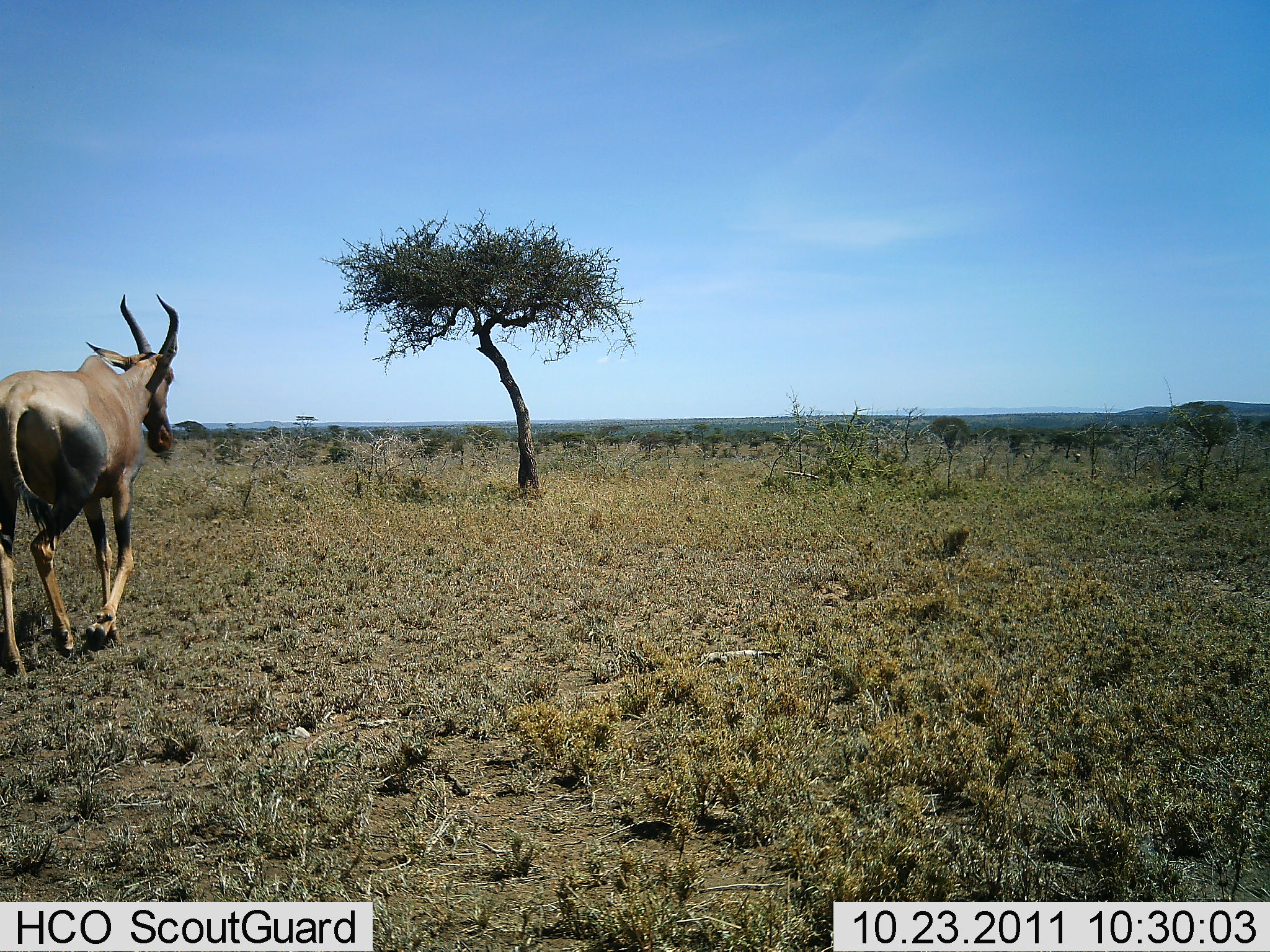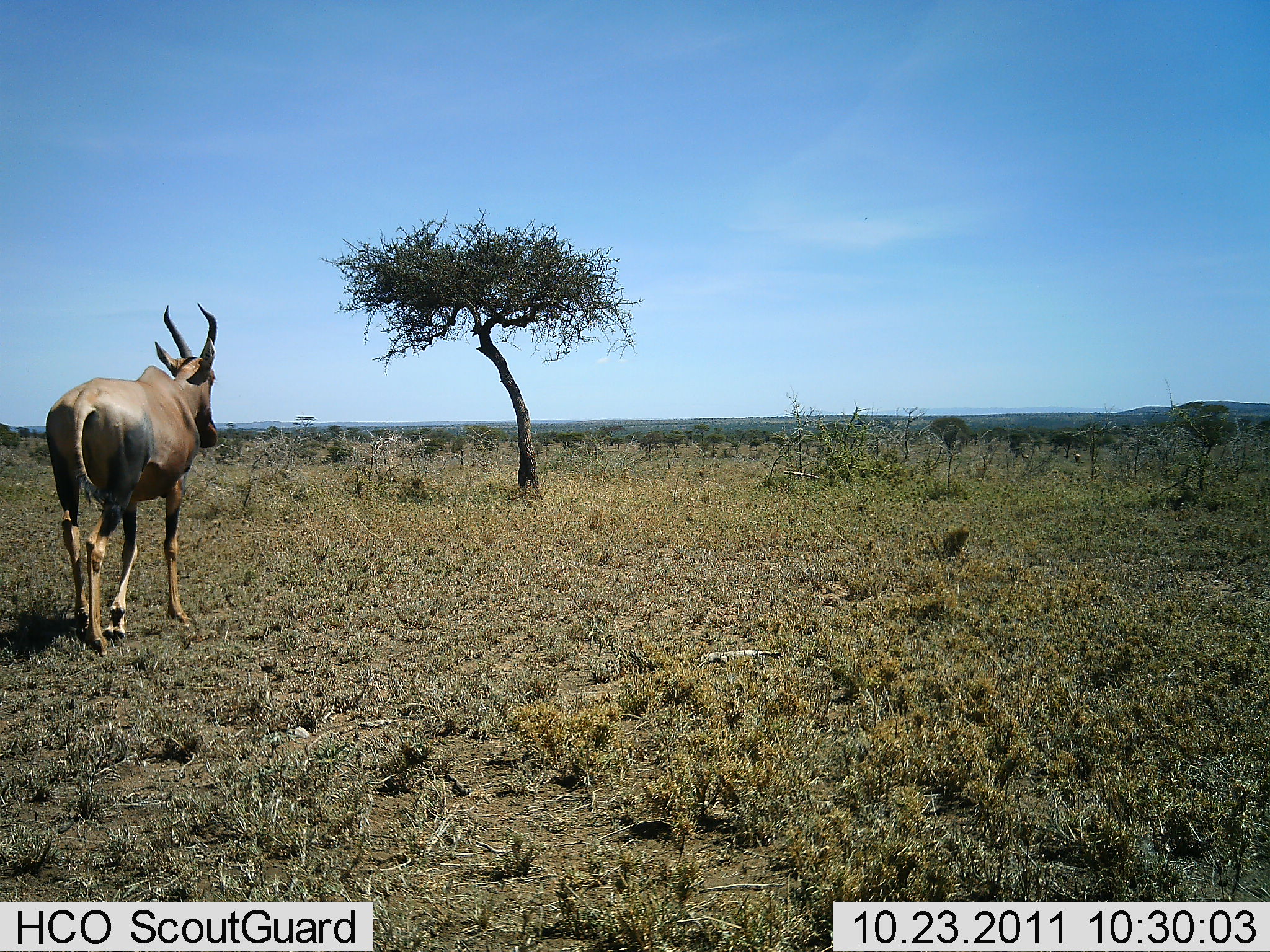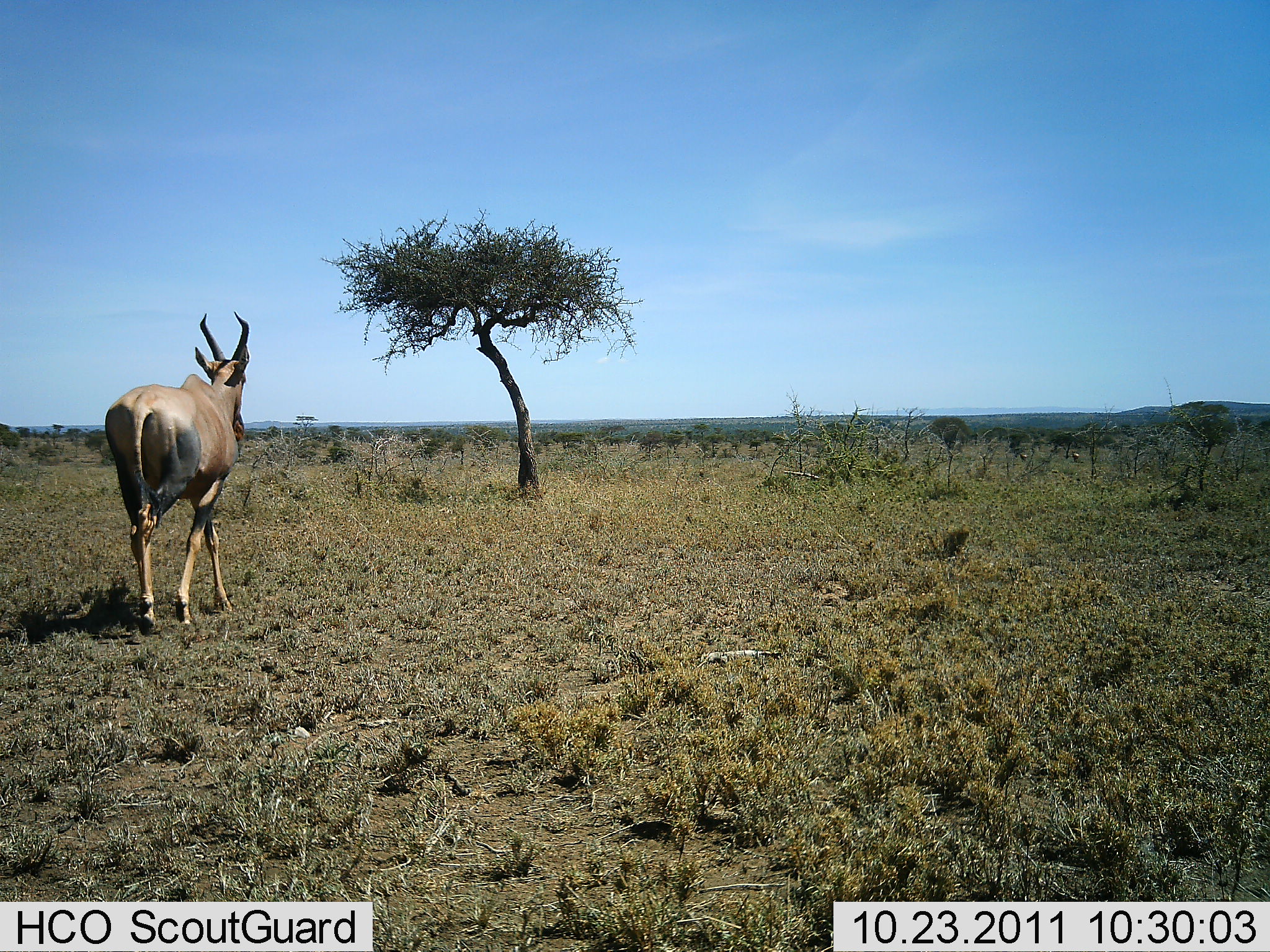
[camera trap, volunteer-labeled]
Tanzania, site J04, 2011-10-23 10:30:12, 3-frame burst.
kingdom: Animalia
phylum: Chordata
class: Mammalia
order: Artiodactyla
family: Bovidae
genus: Alcelaphus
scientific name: Alcelaphus buselaphus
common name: hartebeest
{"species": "hartebeest (Alcelaphus buselaphus)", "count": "1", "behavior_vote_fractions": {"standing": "0%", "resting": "0%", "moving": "100%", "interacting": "0%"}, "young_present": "0%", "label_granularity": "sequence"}